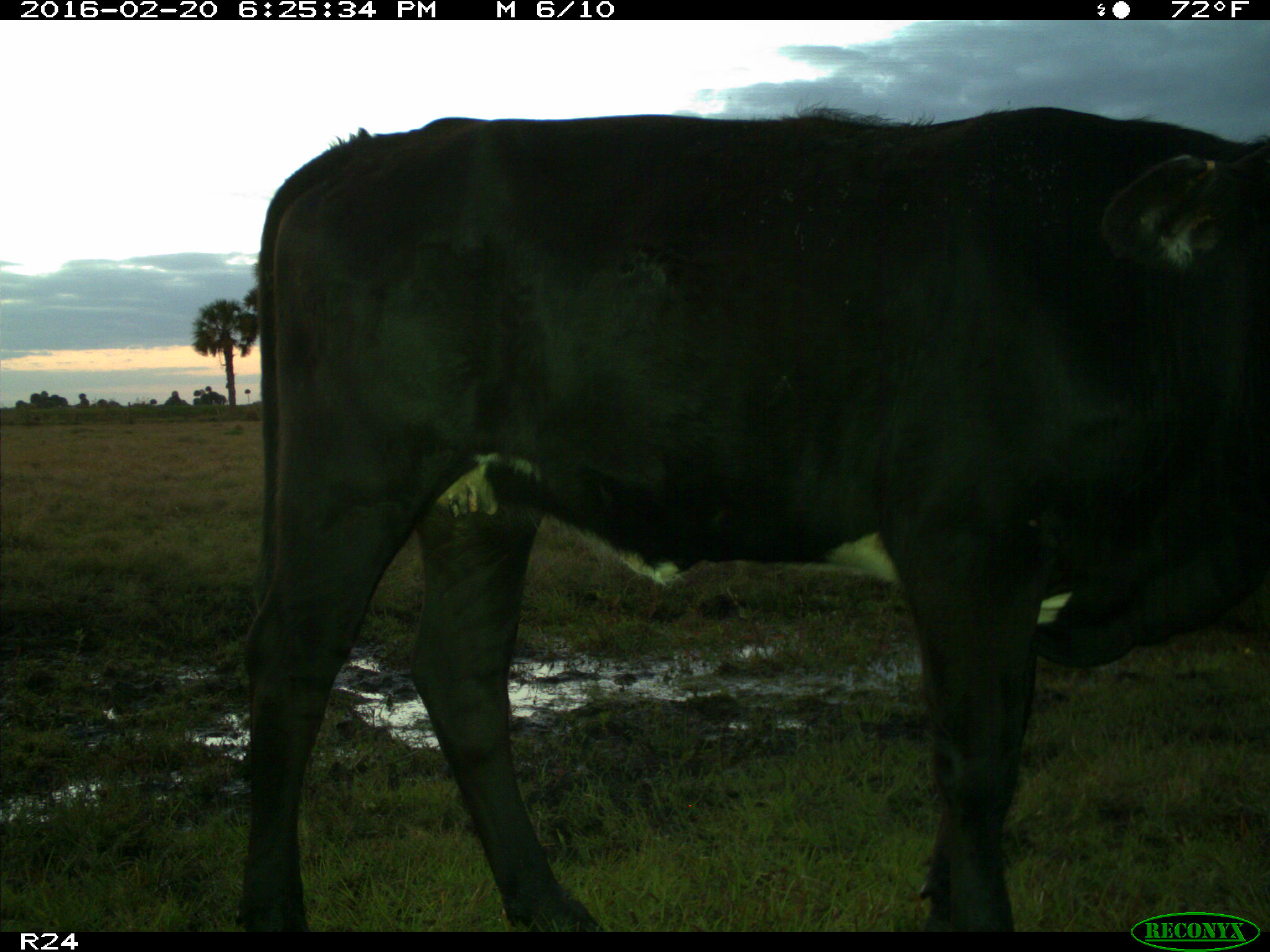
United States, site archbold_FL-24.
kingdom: Animalia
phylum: Chordata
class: Mammalia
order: Artiodactyla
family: Bovidae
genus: Bos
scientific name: Bos taurus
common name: domestic cow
Bos taurus (domestic cow).